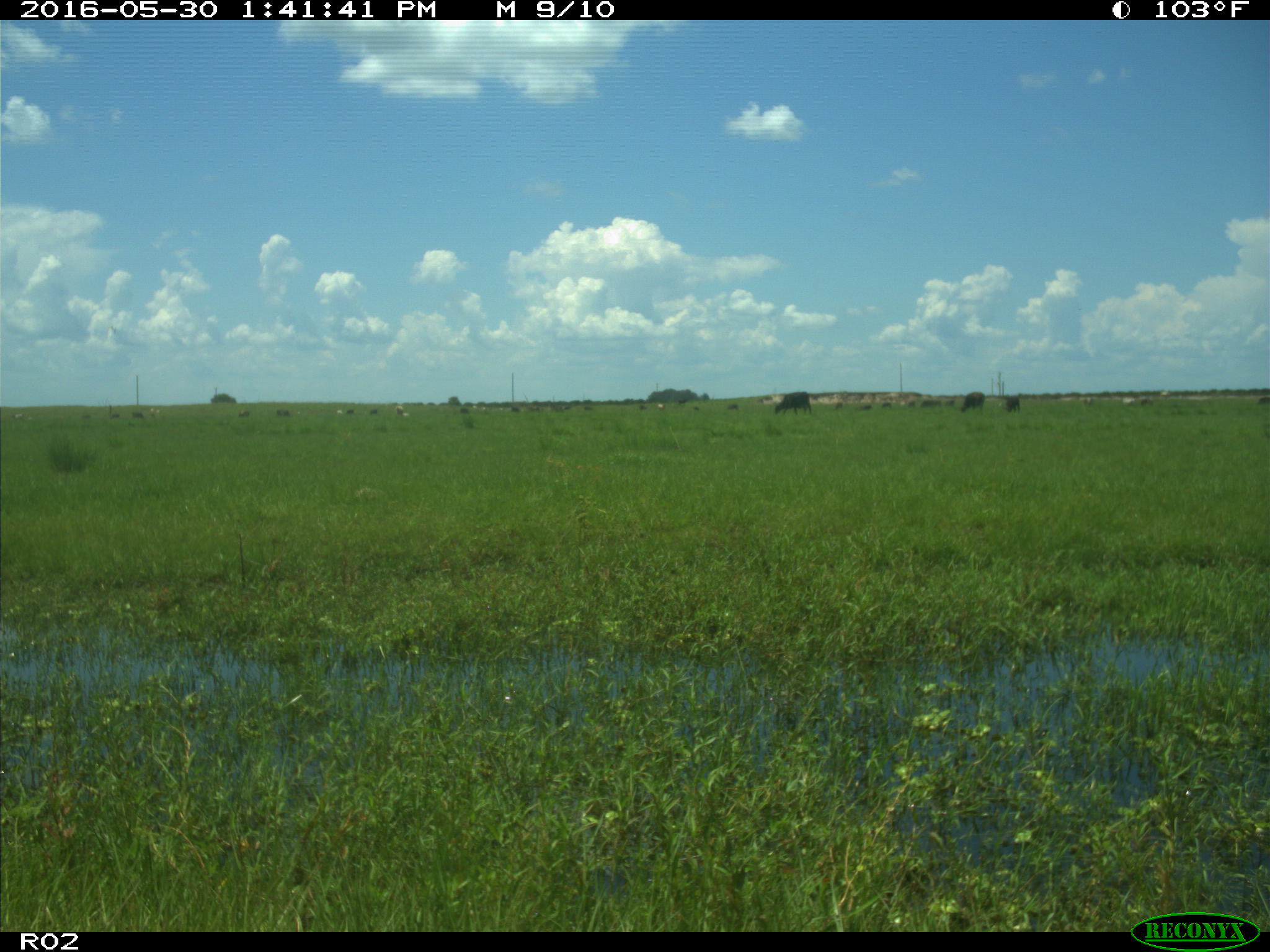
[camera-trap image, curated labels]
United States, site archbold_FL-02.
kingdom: Animalia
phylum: Chordata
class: Mammalia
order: Artiodactyla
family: Bovidae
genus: Bos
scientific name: Bos taurus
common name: domestic cow